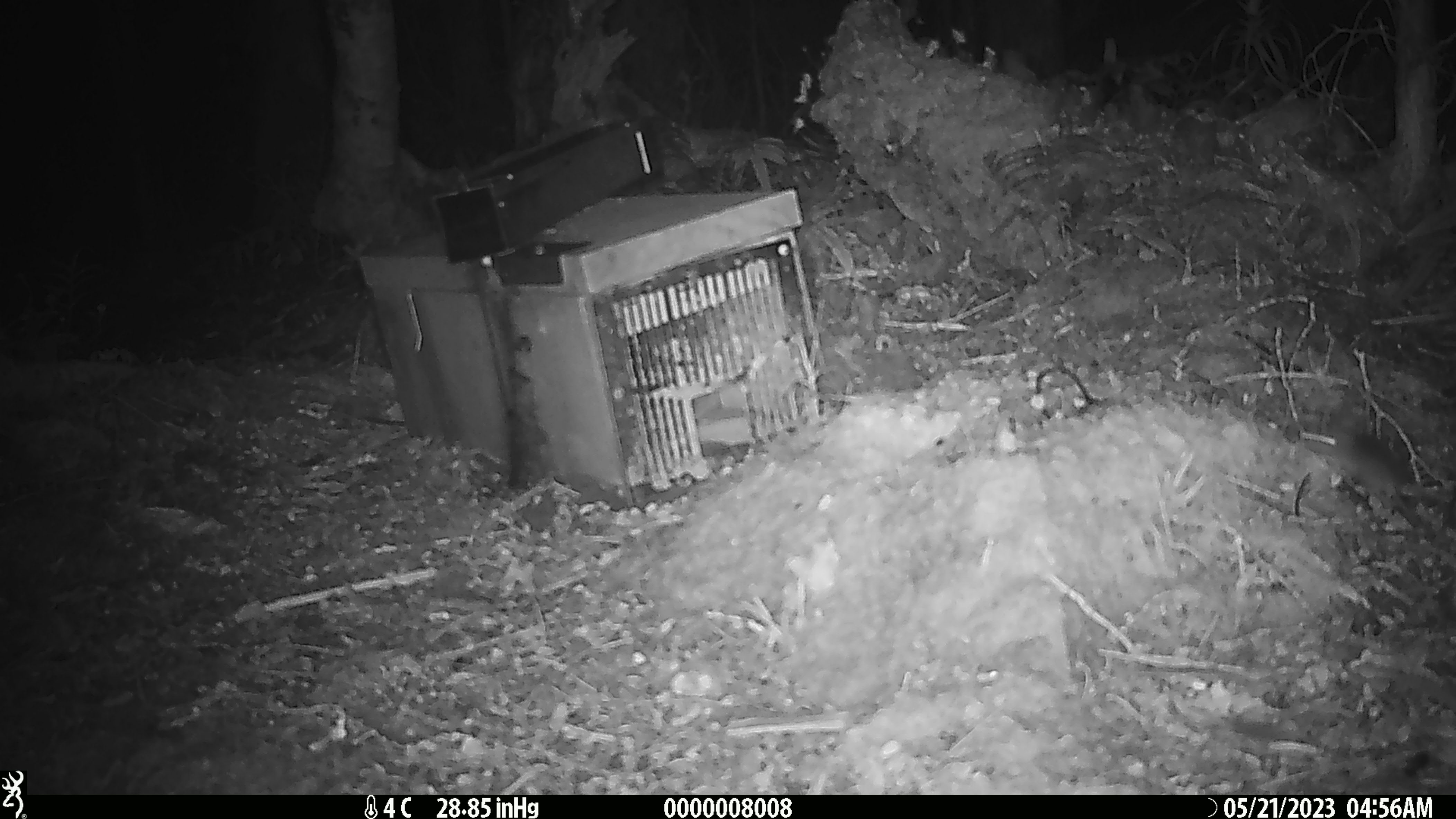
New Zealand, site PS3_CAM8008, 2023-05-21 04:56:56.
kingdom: Animalia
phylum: Chordata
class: Mammalia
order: Rodentia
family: Muridae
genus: Mus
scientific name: Mus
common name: mouse